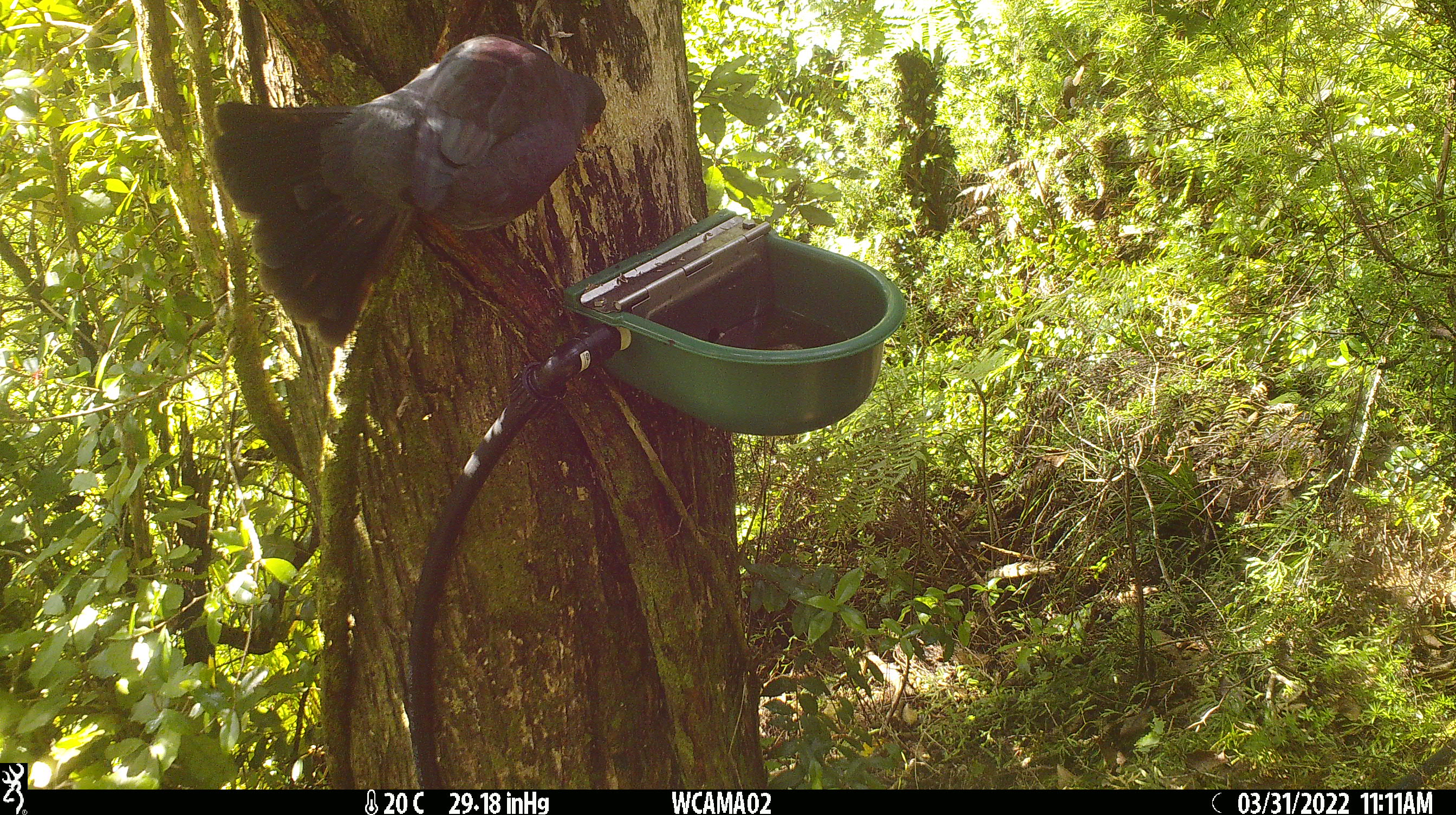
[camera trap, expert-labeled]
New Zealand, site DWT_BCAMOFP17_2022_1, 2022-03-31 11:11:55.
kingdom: Animalia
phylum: Chordata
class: Aves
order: Columbiformes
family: Columbidae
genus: Hemiphaga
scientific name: Hemiphaga novaeseelandiae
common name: new zealand pigeon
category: kereru